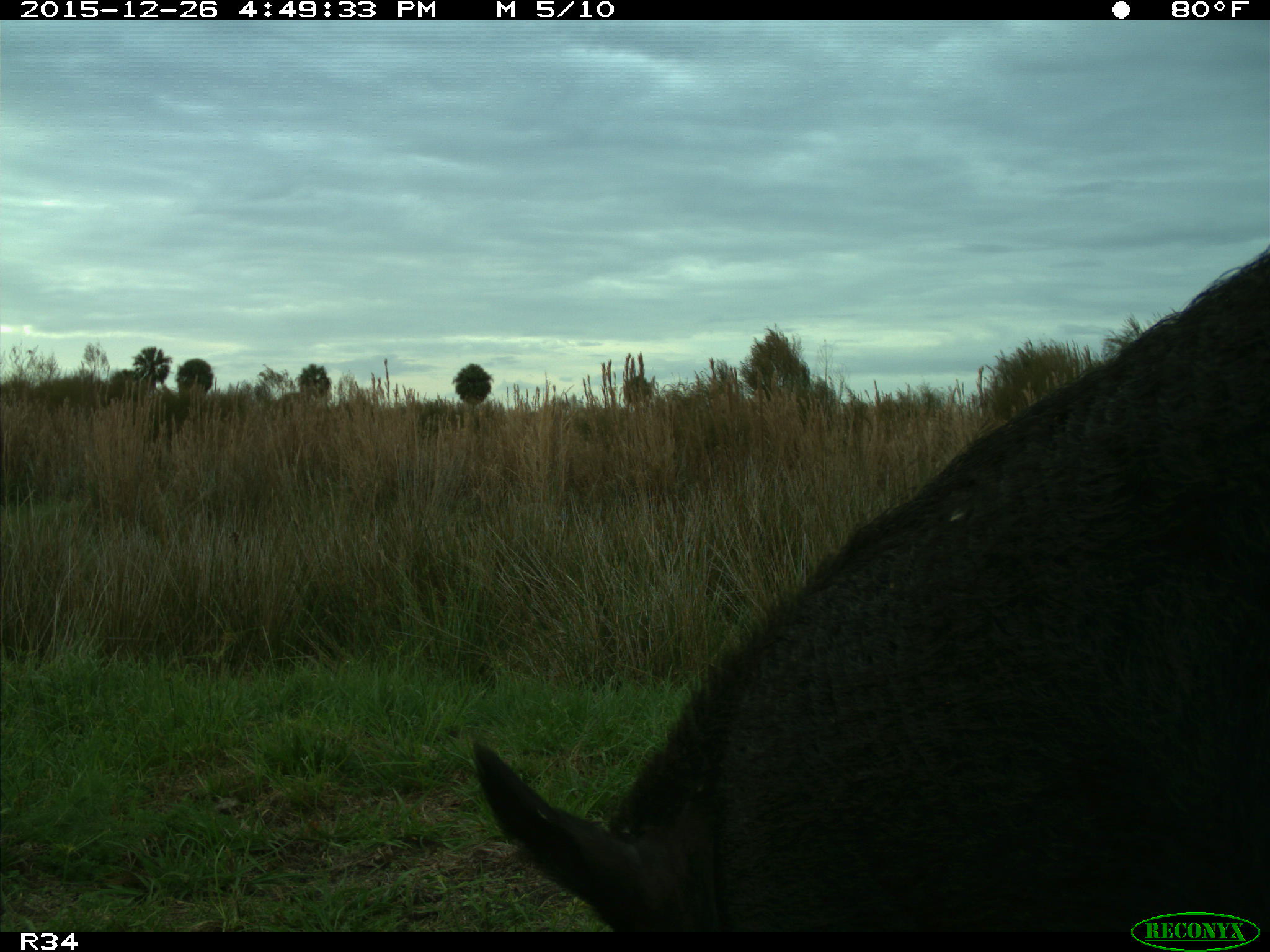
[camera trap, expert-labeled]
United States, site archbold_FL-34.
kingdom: Animalia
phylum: Chordata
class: Mammalia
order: Artiodactyla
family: Suidae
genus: Sus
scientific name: Sus scrofa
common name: wild boar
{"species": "Sus scrofa (wild boar)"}